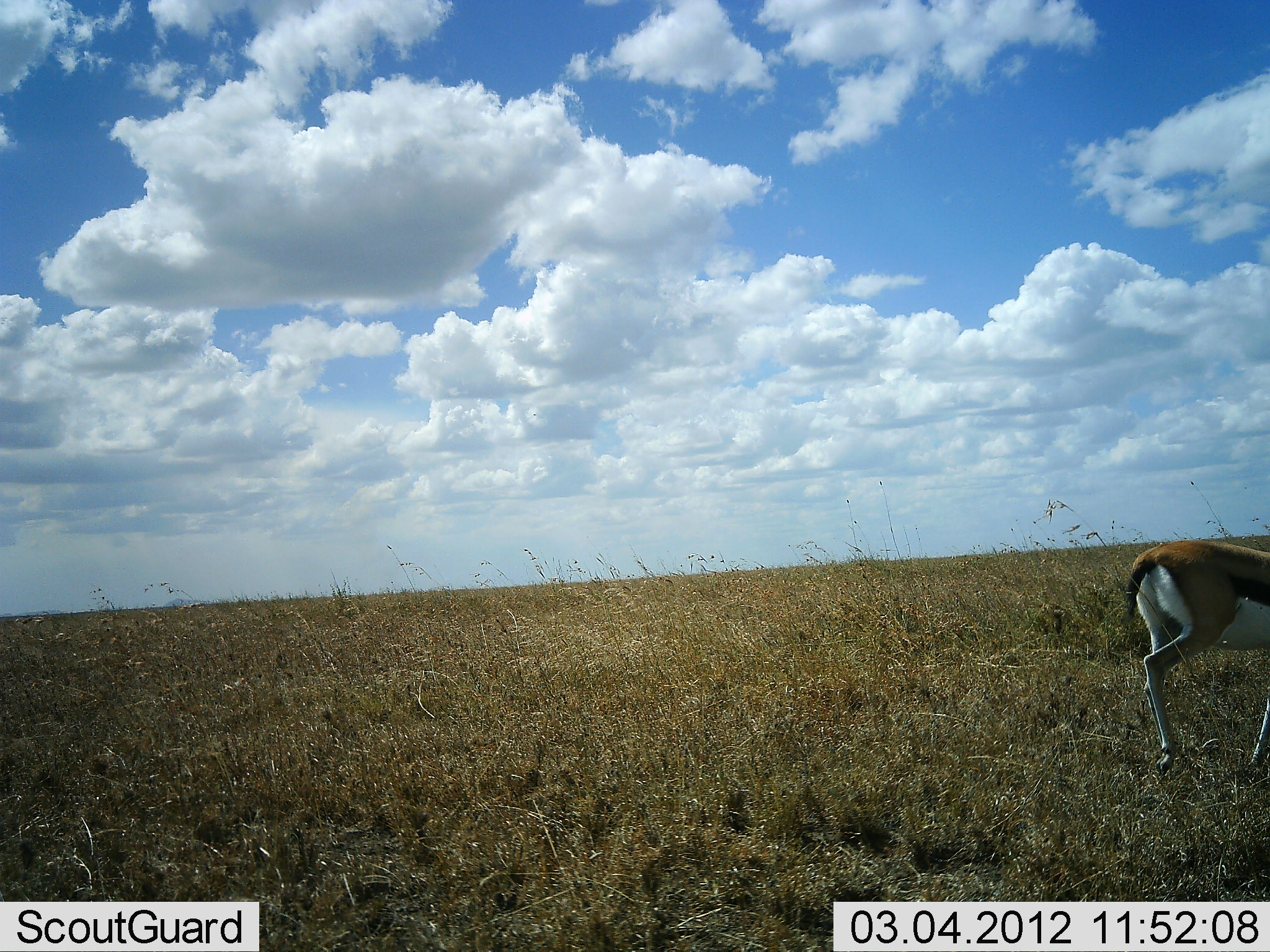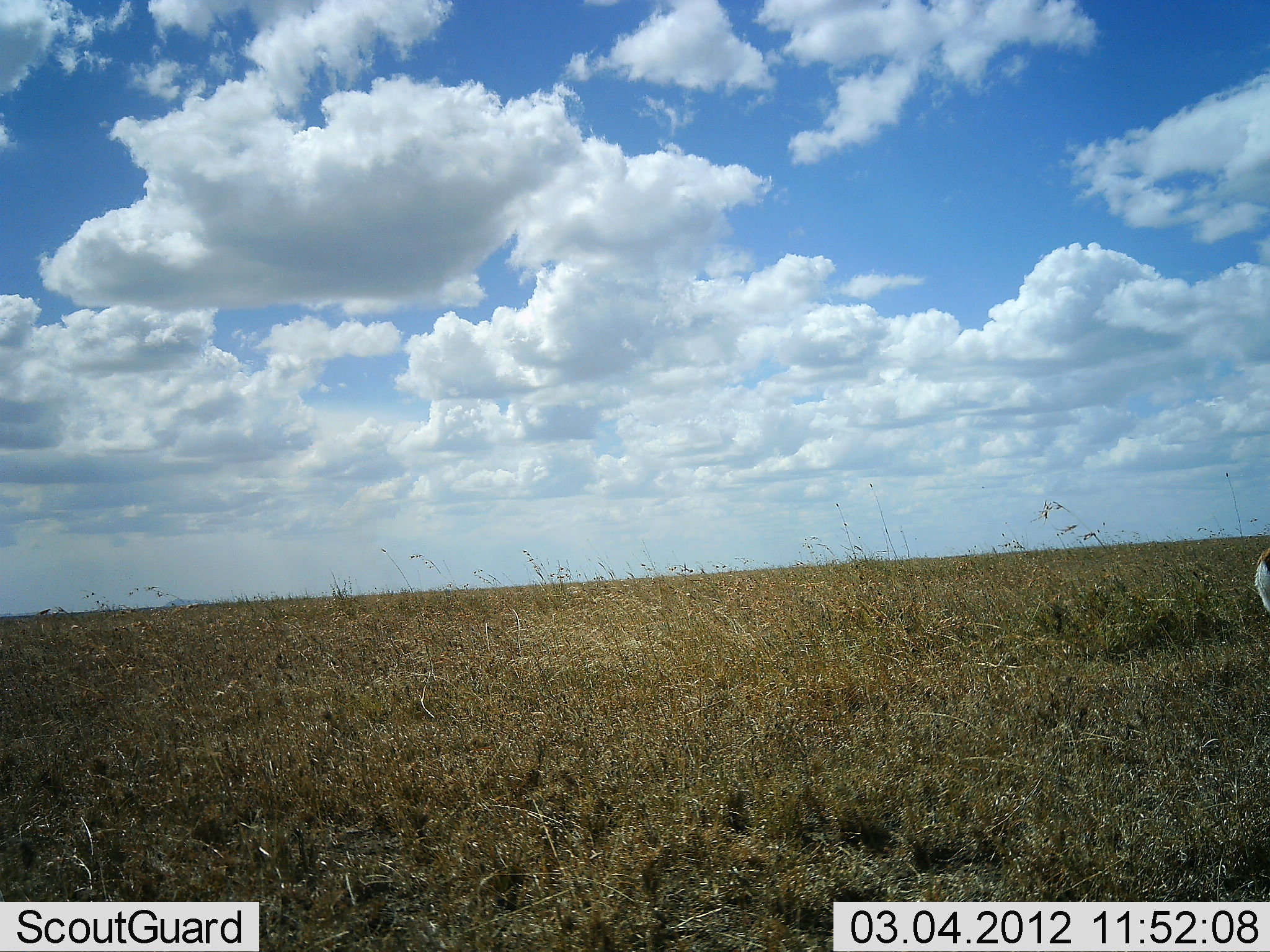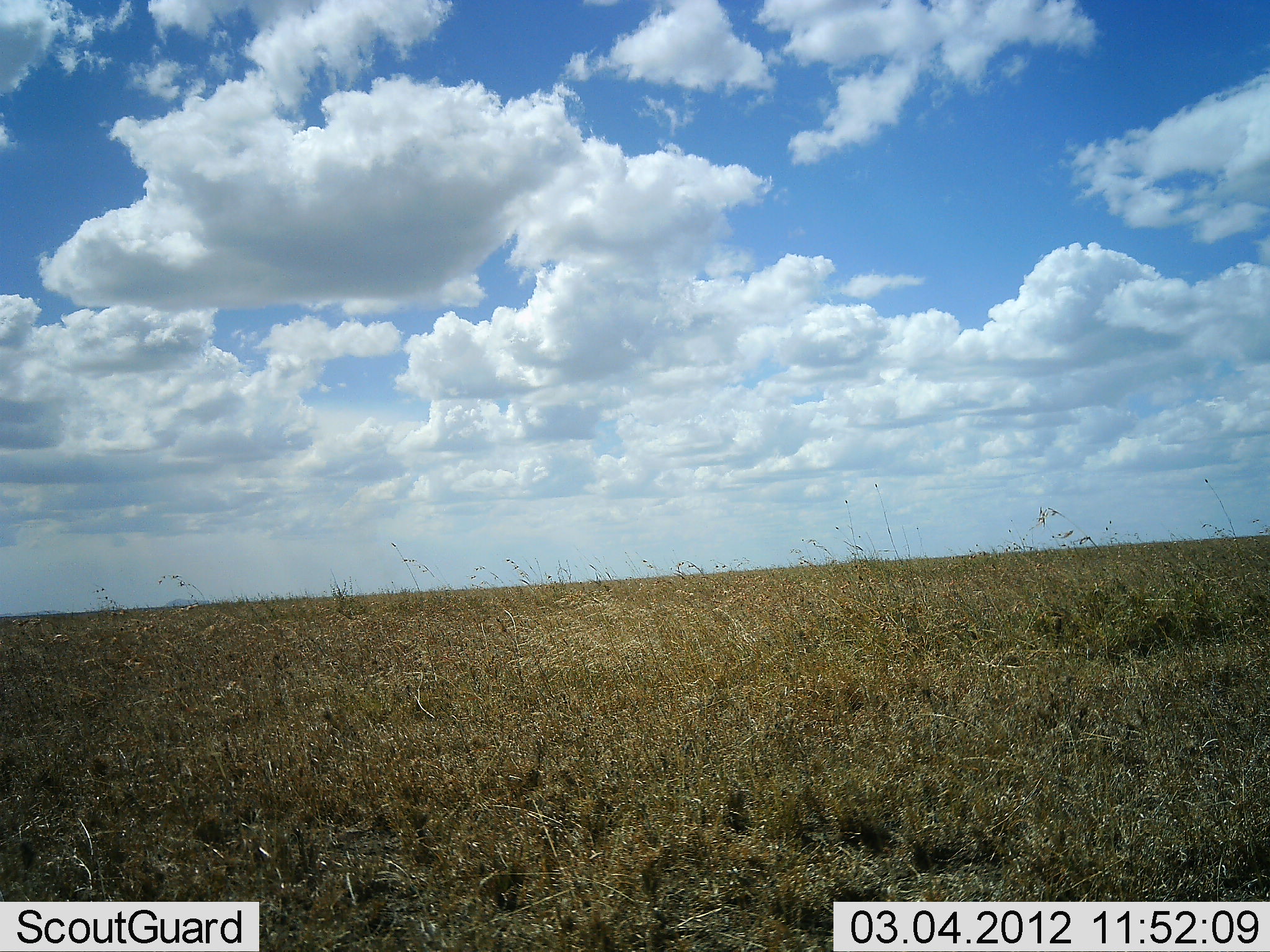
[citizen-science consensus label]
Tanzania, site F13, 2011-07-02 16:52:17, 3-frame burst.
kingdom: Animalia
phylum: Chordata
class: Mammalia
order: Artiodactyla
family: Bovidae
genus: Eudorcas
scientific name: Eudorcas thomsonii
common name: thomson's gazelle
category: gazellethomsons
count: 1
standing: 0%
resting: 0%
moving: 100%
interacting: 0%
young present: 0%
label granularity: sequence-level